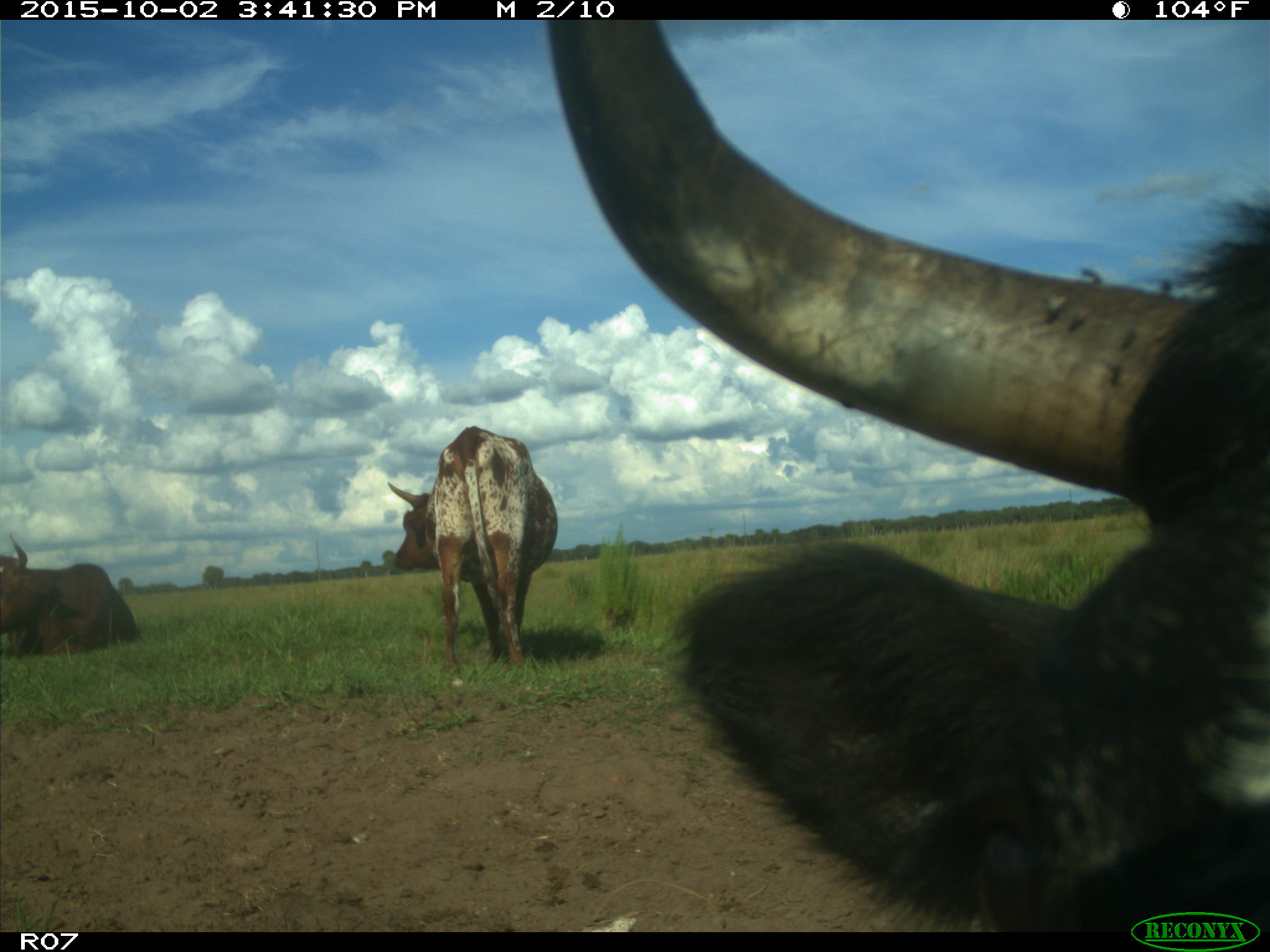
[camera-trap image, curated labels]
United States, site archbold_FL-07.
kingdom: Animalia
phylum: Chordata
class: Mammalia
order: Artiodactyla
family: Bovidae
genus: Bos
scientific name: Bos taurus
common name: domestic cow